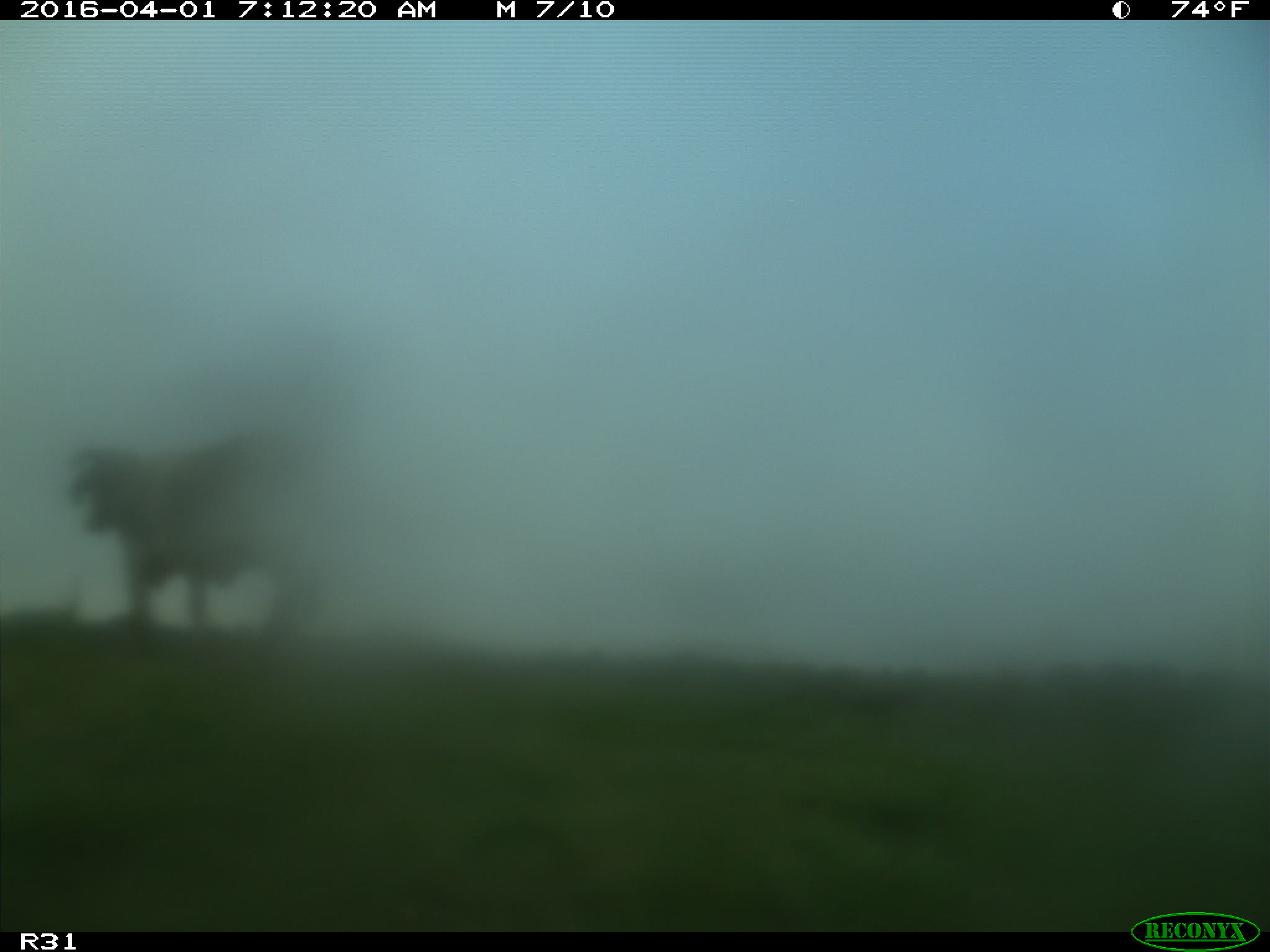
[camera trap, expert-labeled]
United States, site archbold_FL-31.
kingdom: Animalia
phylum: Chordata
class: Mammalia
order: Artiodactyla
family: Bovidae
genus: Bos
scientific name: Bos taurus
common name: domestic cow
Bos taurus (domestic cow).